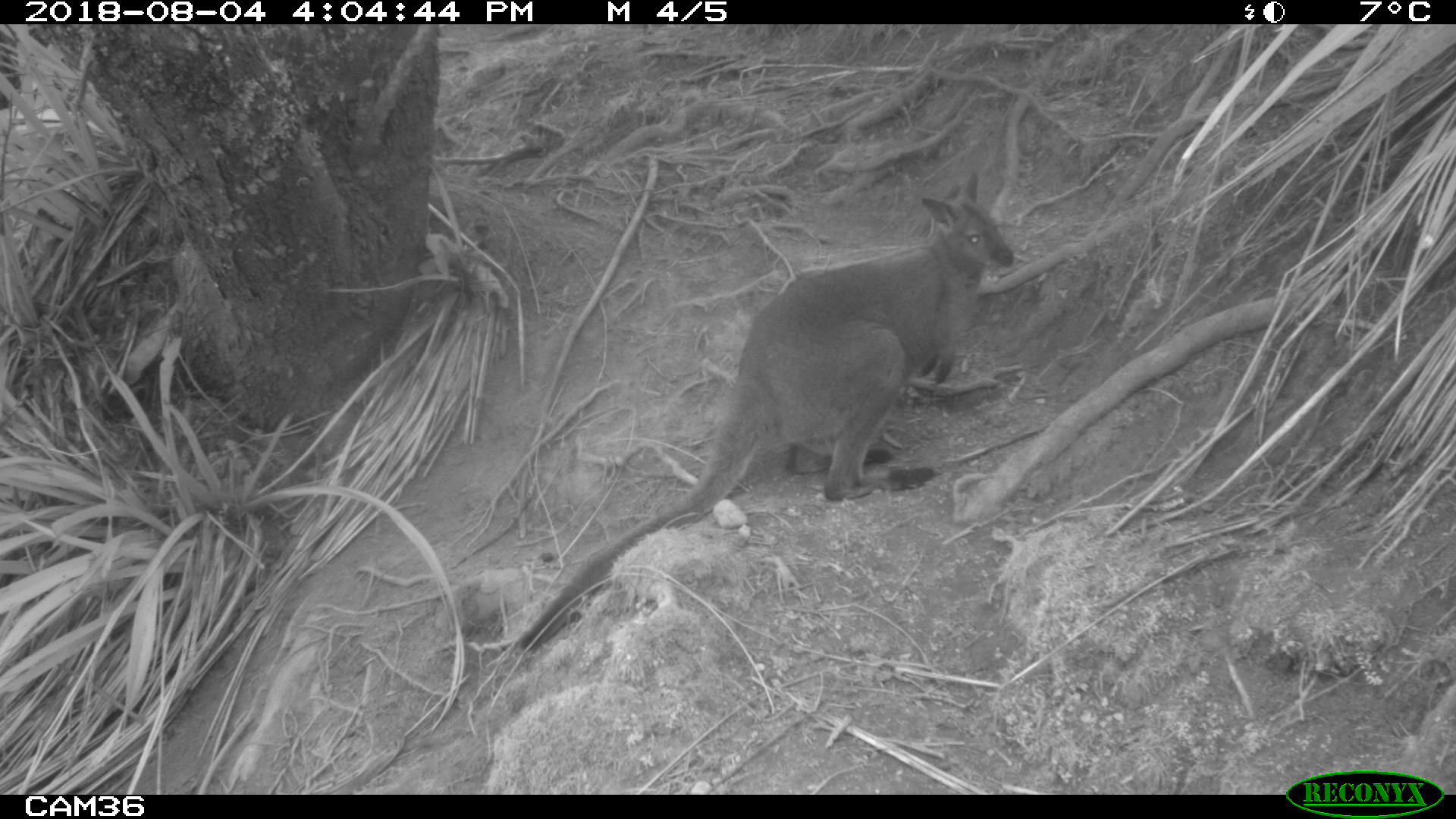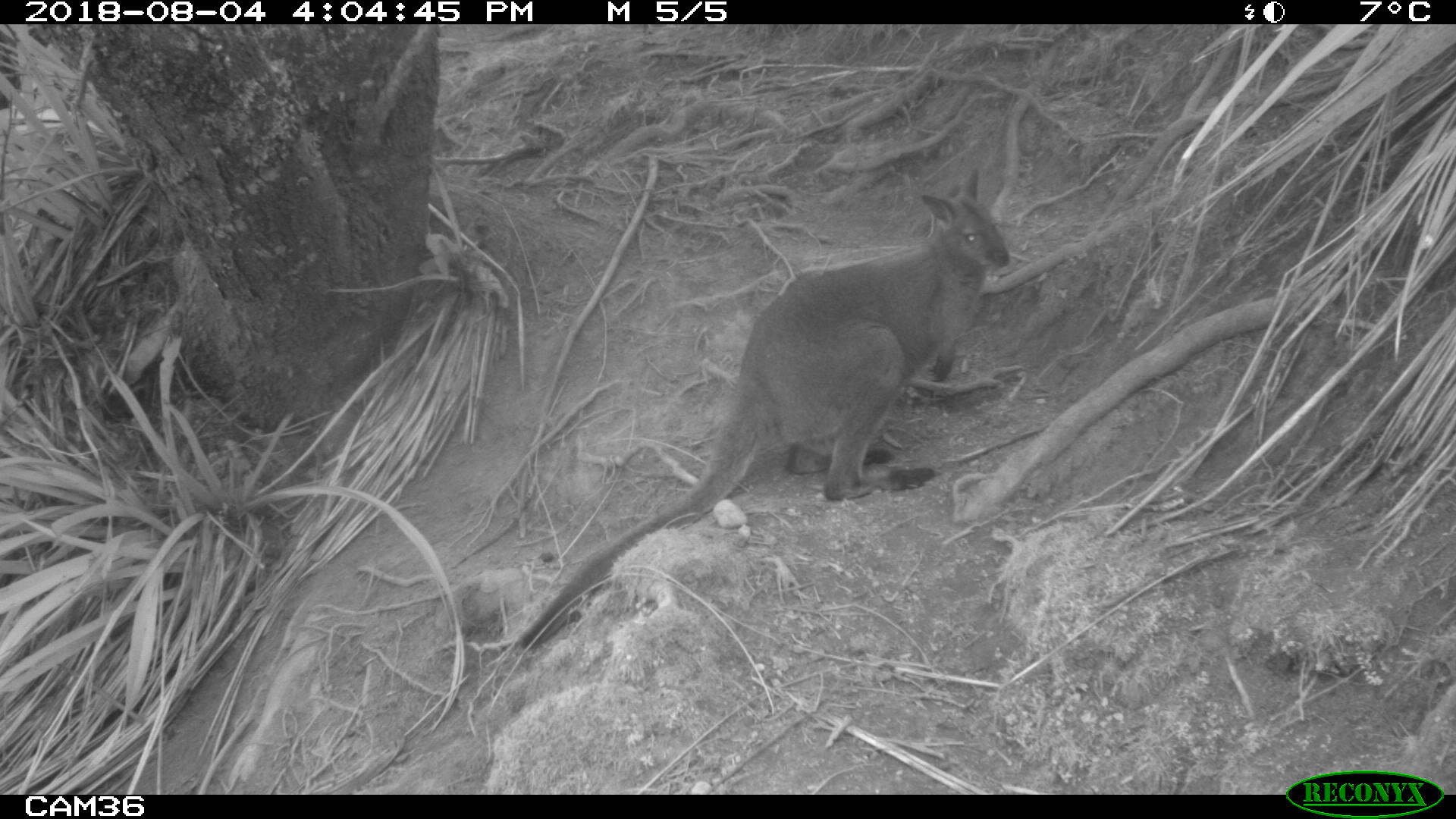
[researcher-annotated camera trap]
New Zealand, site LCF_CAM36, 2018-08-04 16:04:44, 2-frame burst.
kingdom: Animalia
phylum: Chordata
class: Mammalia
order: Diprotodontia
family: Macropodidae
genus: Notamacropus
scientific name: Notamacropus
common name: wallaby